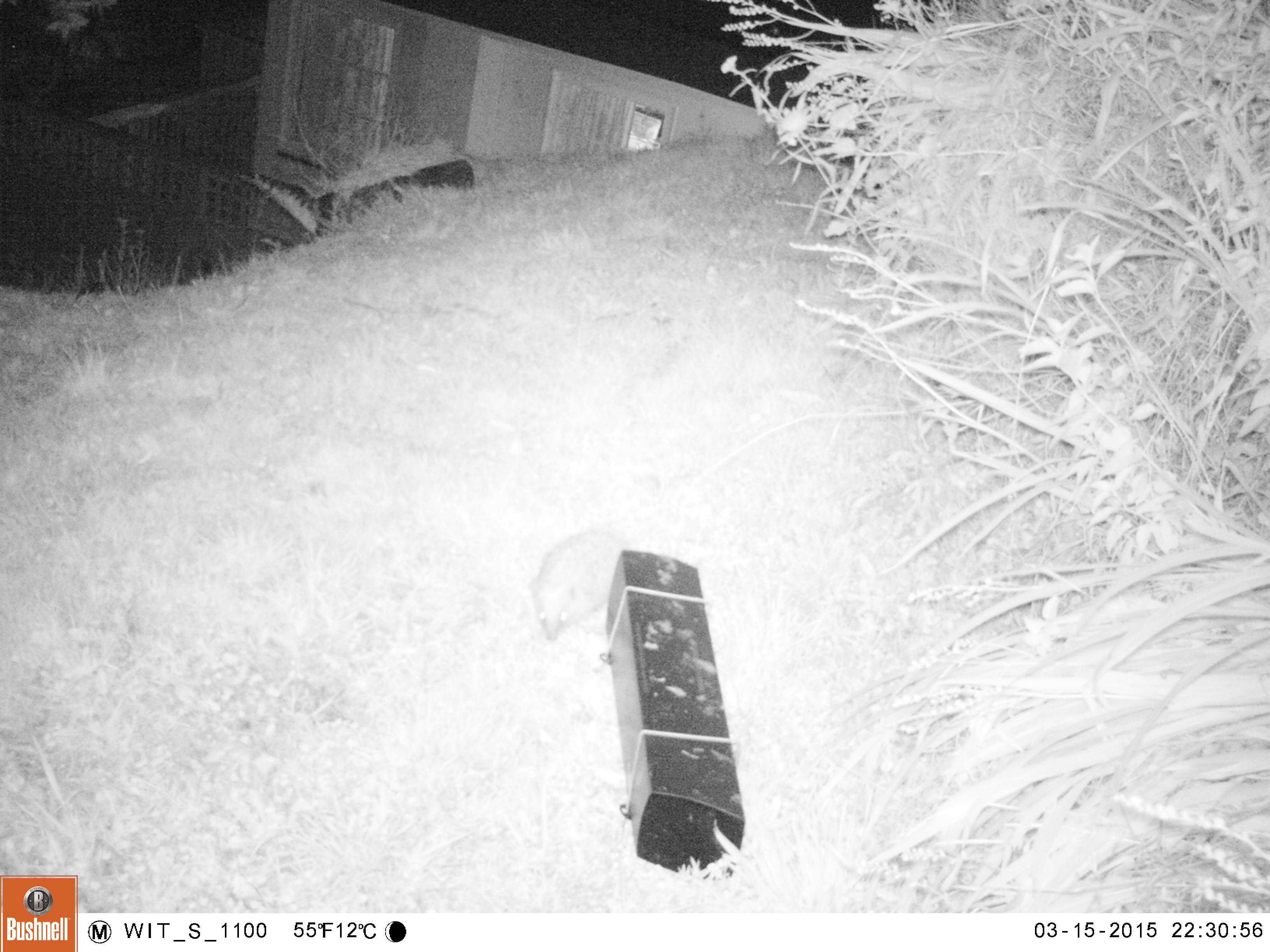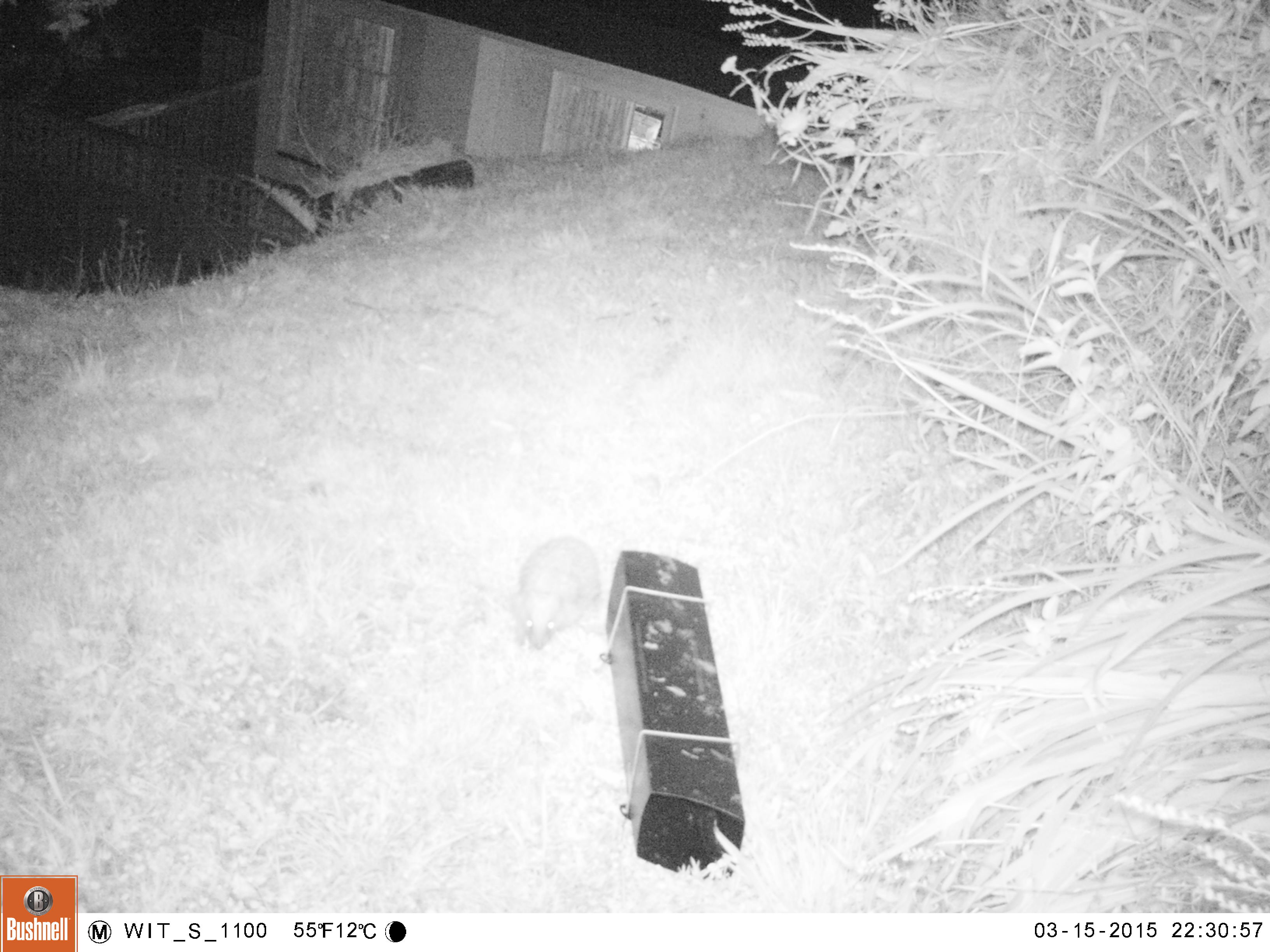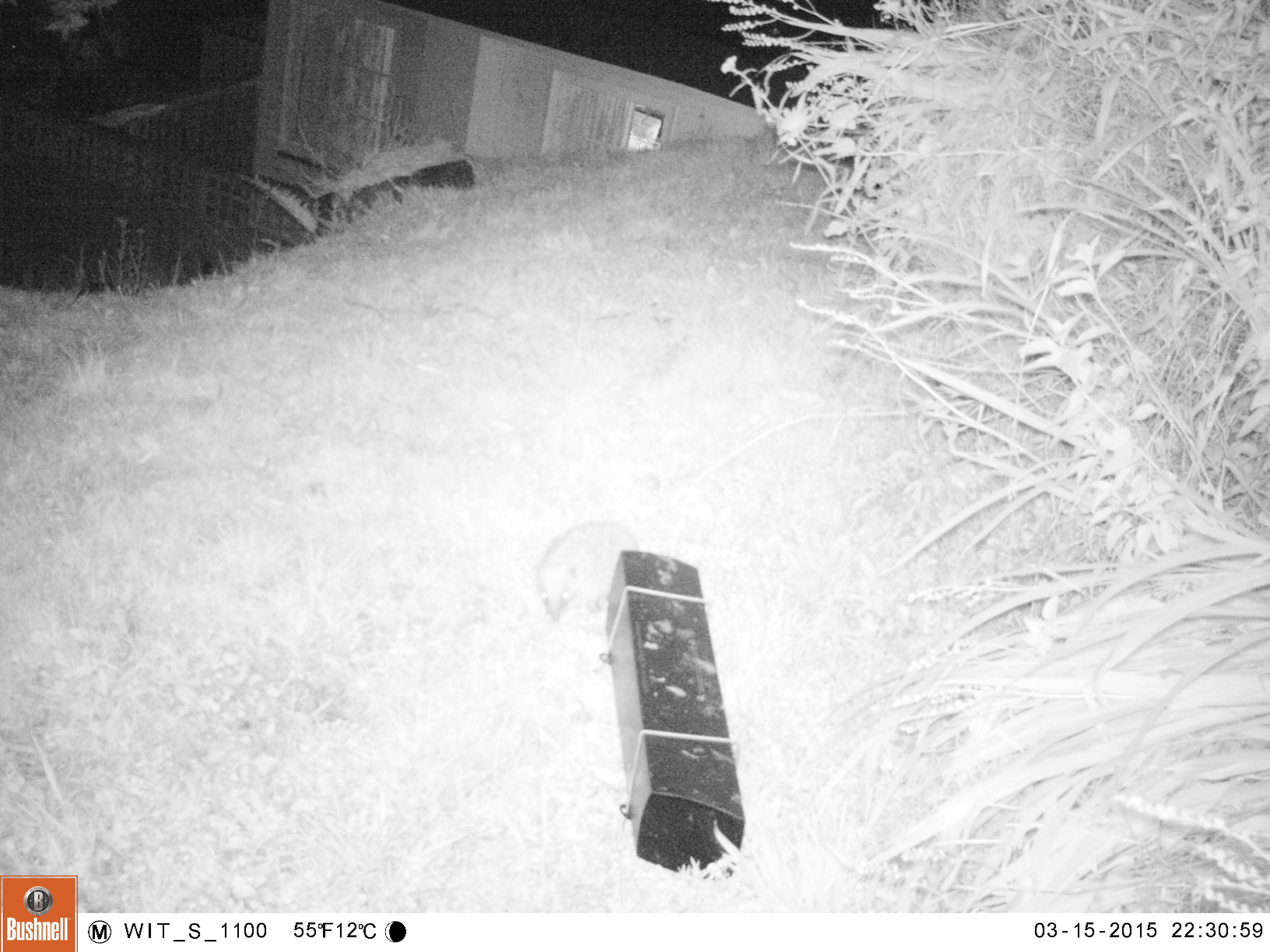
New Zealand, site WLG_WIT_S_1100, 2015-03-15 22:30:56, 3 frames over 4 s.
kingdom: Animalia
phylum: Chordata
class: Mammalia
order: Eulipotyphla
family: Erinaceidae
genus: Erinaceus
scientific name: Erinaceus europaeus europaeus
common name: european hedgehog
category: hedgehog